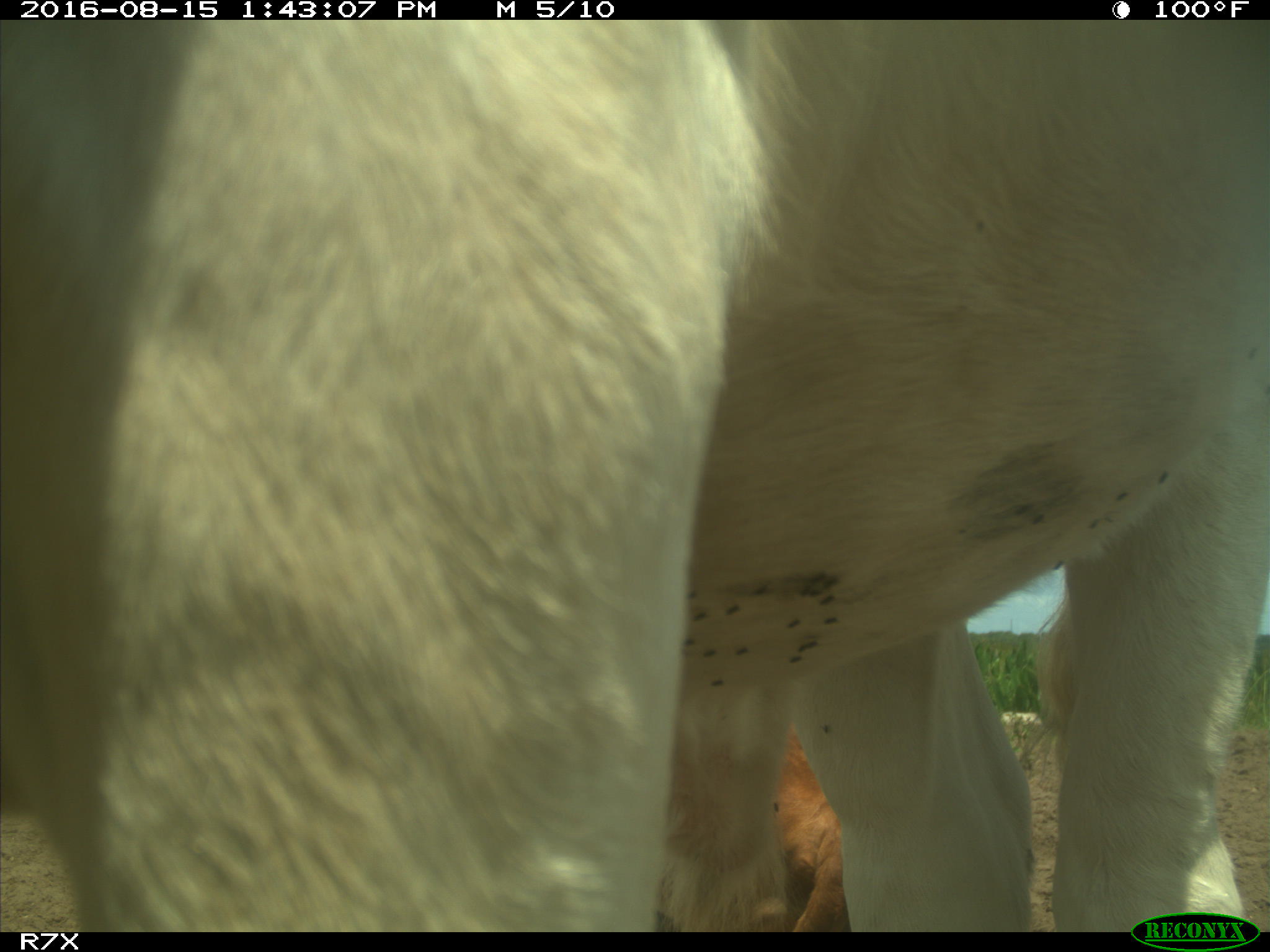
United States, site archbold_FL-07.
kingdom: Animalia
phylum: Chordata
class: Mammalia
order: Artiodactyla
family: Bovidae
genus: Bos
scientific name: Bos taurus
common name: domestic cow